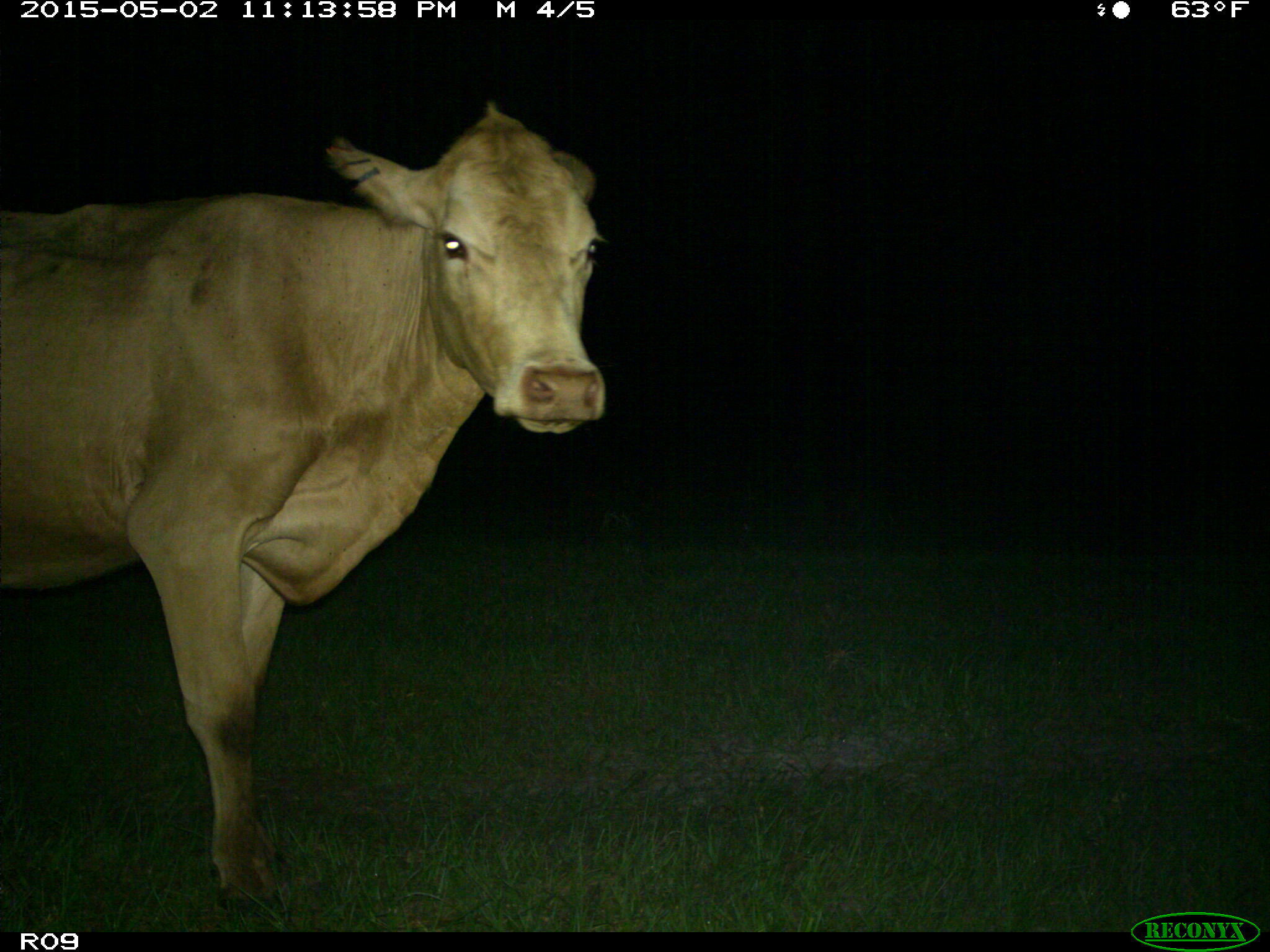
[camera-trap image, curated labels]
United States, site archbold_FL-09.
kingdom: Animalia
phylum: Chordata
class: Mammalia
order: Artiodactyla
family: Bovidae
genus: Bos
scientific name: Bos taurus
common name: domestic cow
Bos taurus (domestic cow).